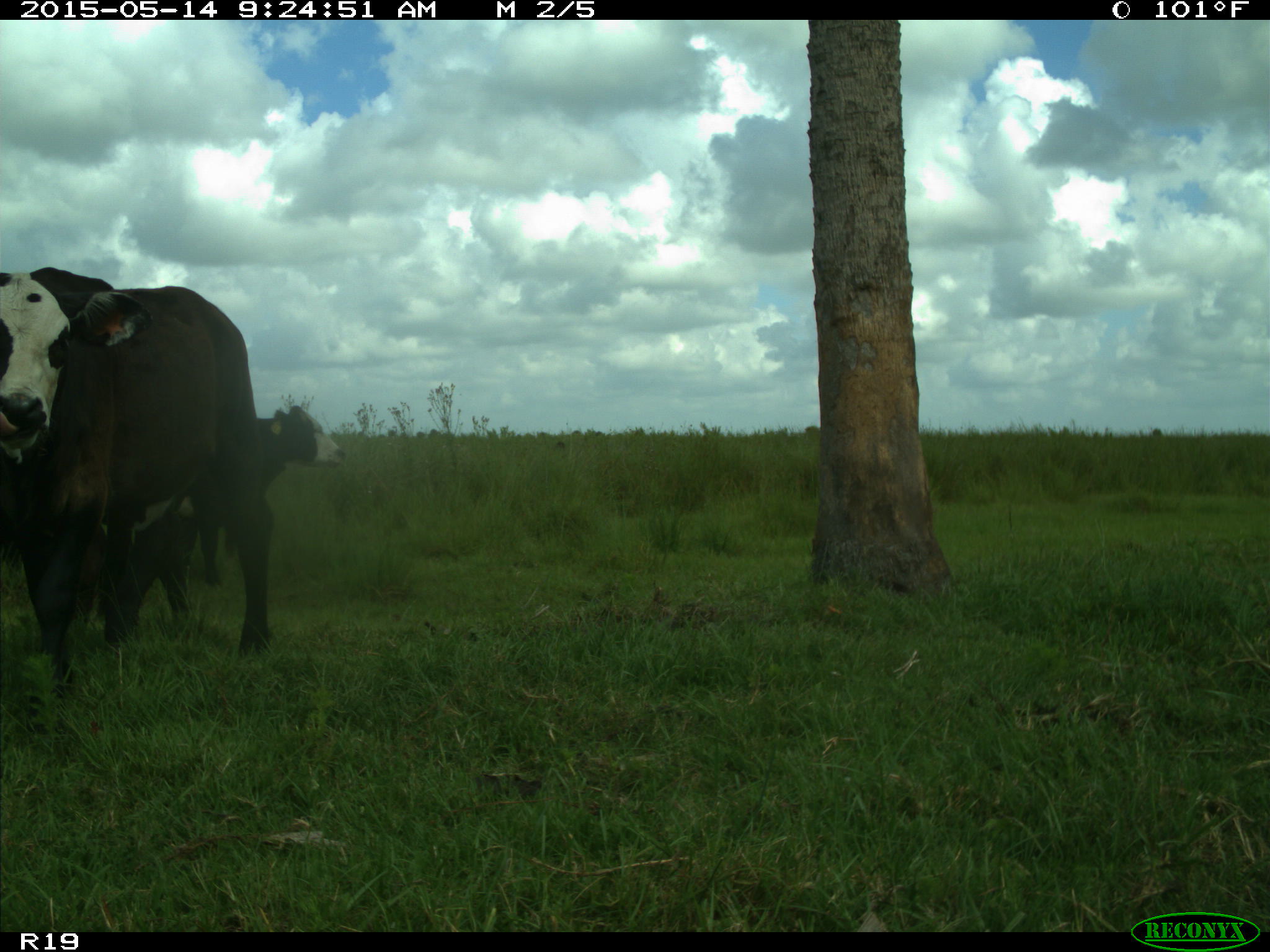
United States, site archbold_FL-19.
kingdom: Animalia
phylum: Chordata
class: Mammalia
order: Artiodactyla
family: Bovidae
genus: Bos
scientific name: Bos taurus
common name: domestic cow